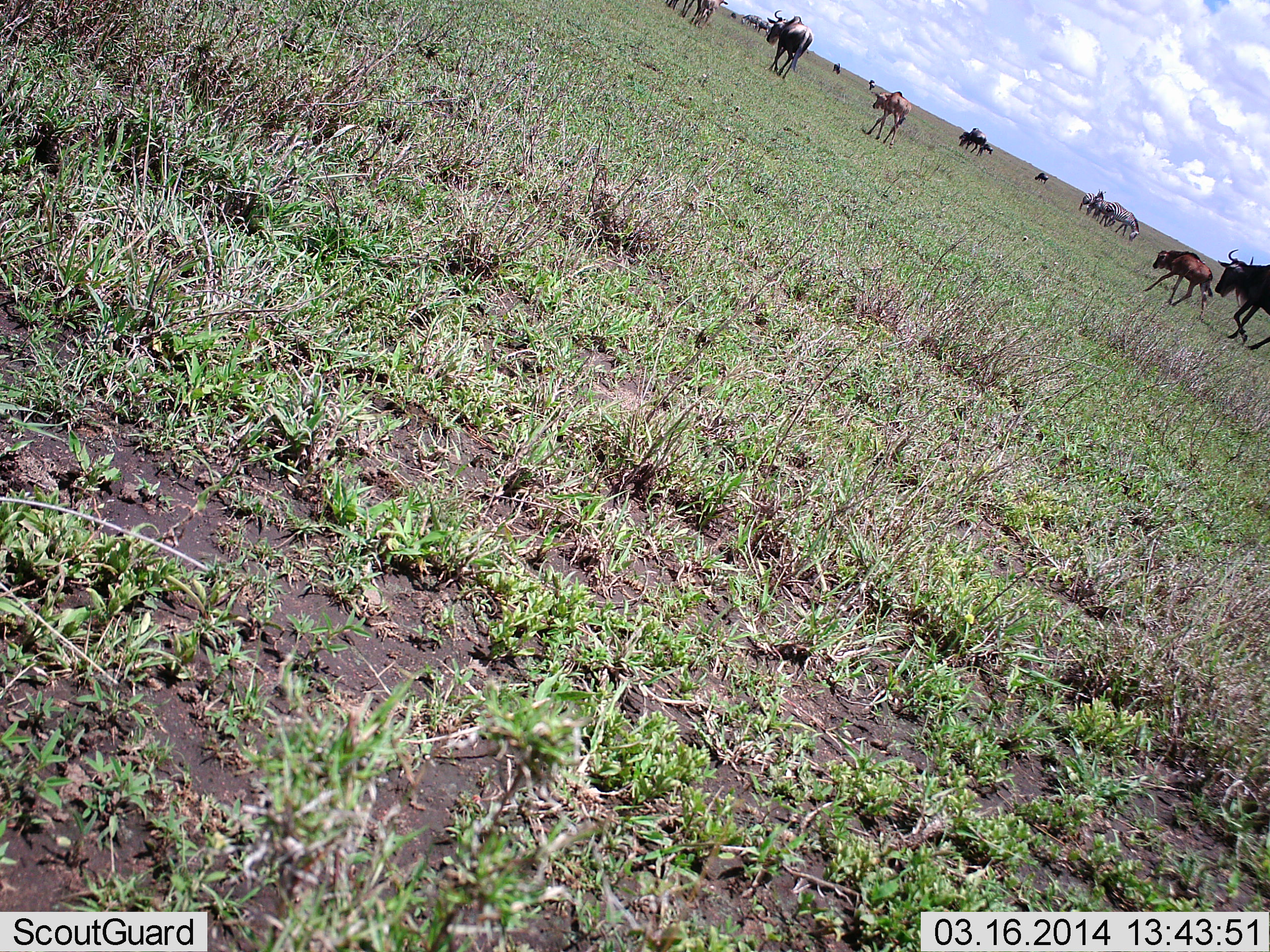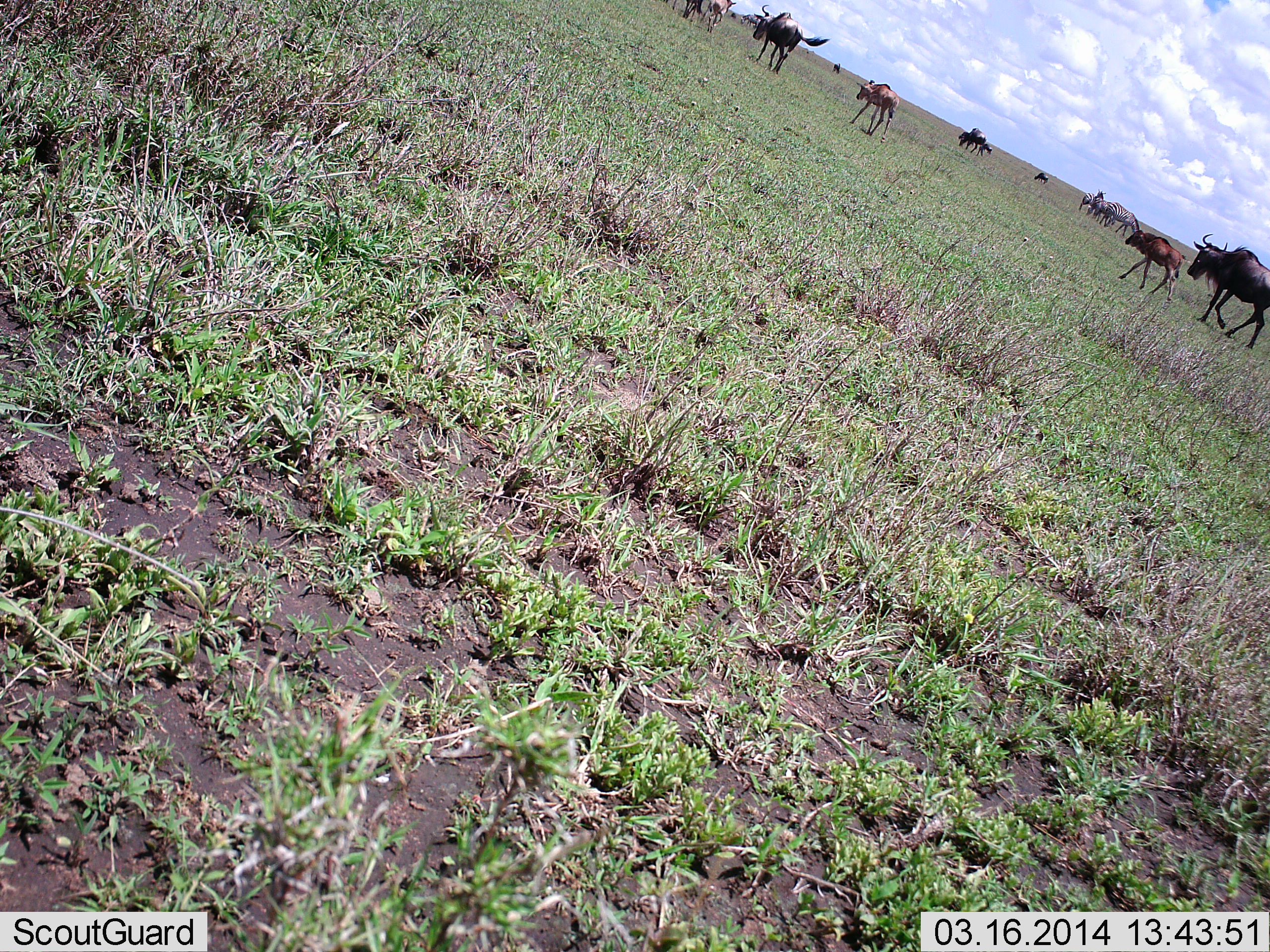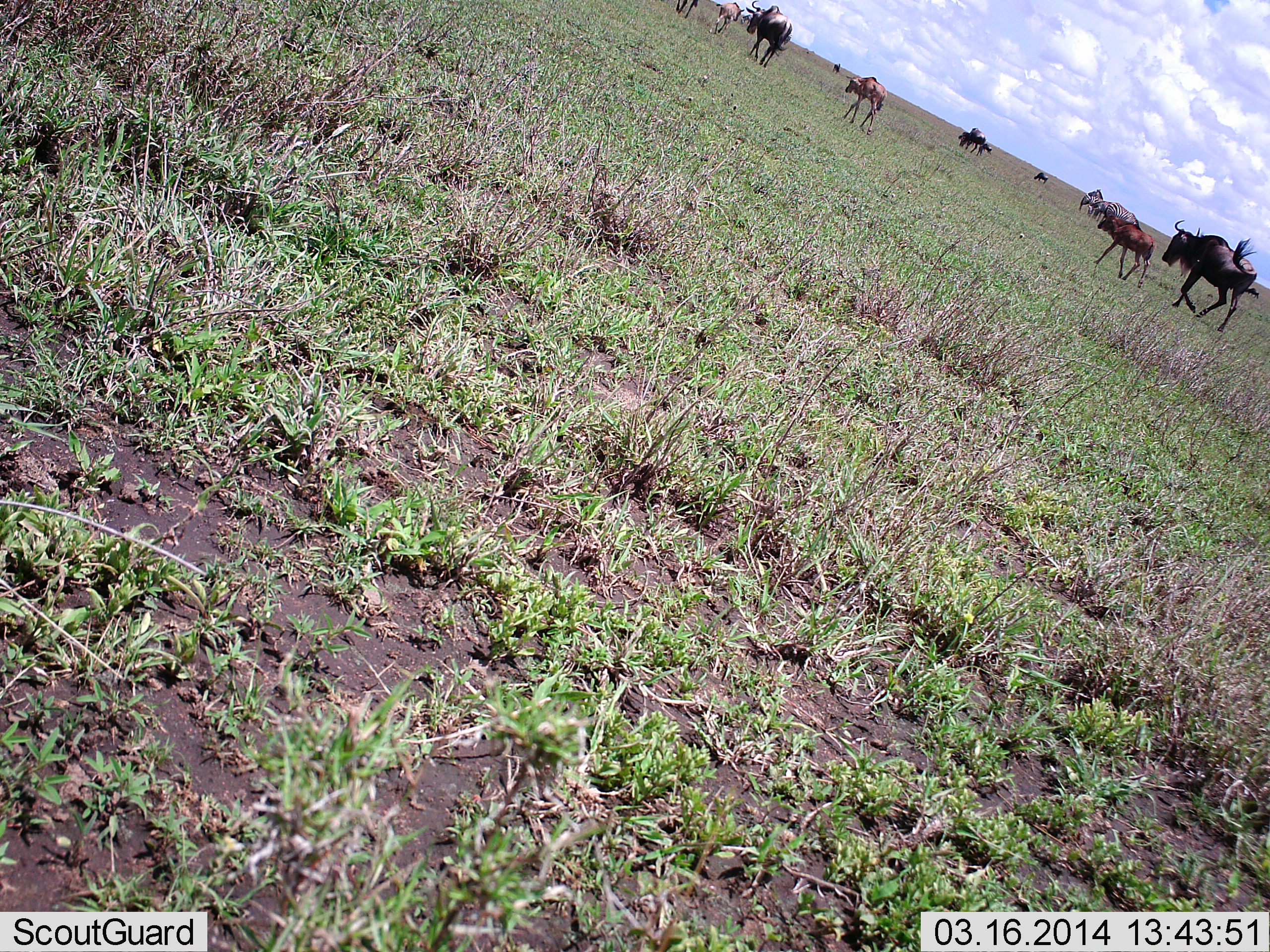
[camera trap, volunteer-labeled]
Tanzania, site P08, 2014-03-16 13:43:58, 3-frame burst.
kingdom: Animalia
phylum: Chordata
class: Mammalia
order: Artiodactyla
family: Bovidae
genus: Connochaetes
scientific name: Connochaetes taurinus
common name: blue wildebeest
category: wildebeest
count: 10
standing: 17%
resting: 0%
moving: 100%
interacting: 0%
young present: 50%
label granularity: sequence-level